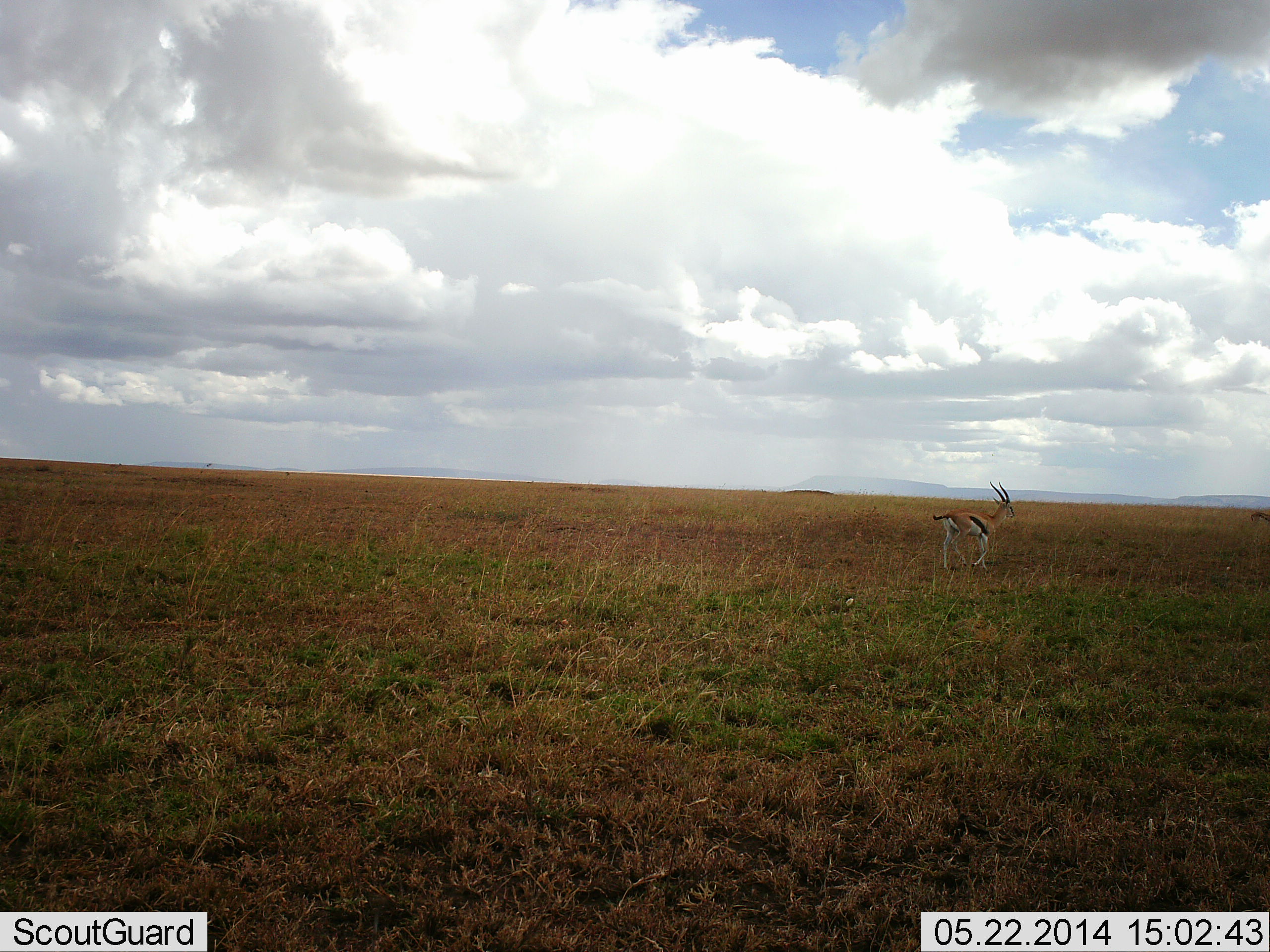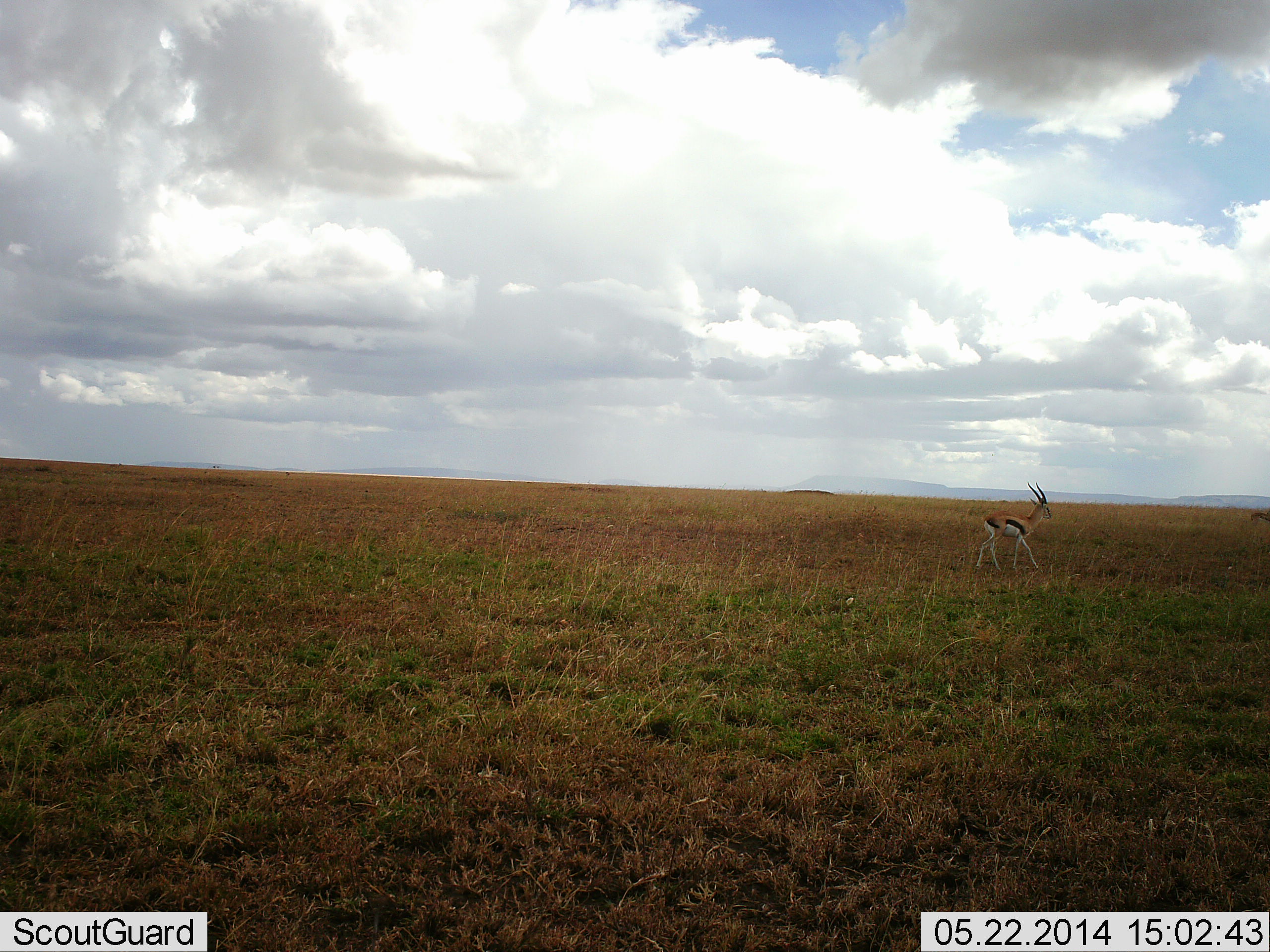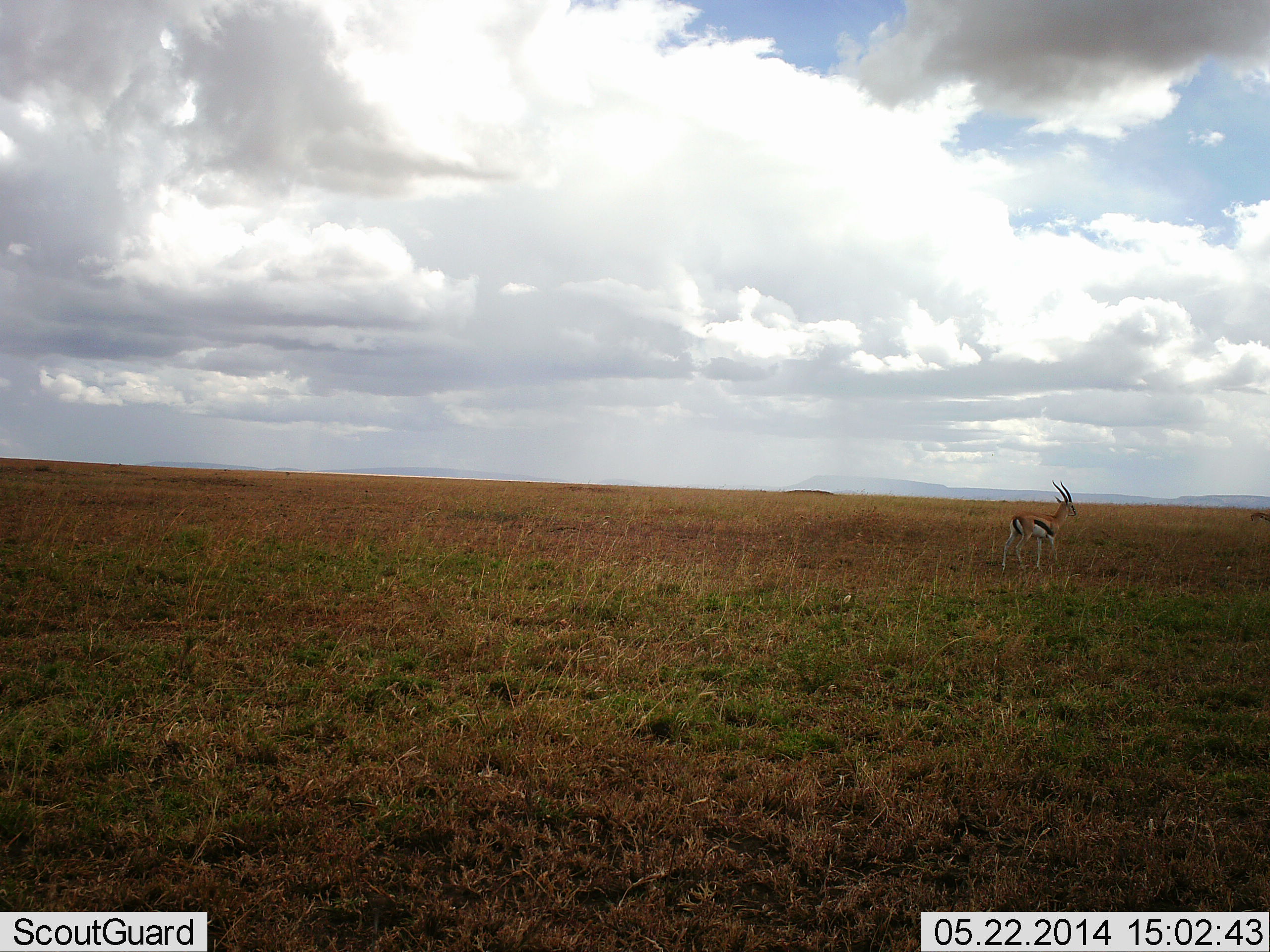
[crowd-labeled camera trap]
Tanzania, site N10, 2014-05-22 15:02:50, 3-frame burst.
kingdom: Animalia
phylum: Chordata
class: Mammalia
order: Artiodactyla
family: Bovidae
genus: Eudorcas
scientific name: Eudorcas thomsonii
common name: thomson's gazelle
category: gazellethomsons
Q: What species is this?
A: Gazellethomsons (thomson's gazelle) (Eudorcas thomsonii).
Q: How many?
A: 1.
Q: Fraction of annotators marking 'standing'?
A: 10%.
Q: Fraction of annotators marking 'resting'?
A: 0%.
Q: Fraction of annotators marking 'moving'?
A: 90%.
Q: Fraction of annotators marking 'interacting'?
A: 0%.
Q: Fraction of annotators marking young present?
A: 0%.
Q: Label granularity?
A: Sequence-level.